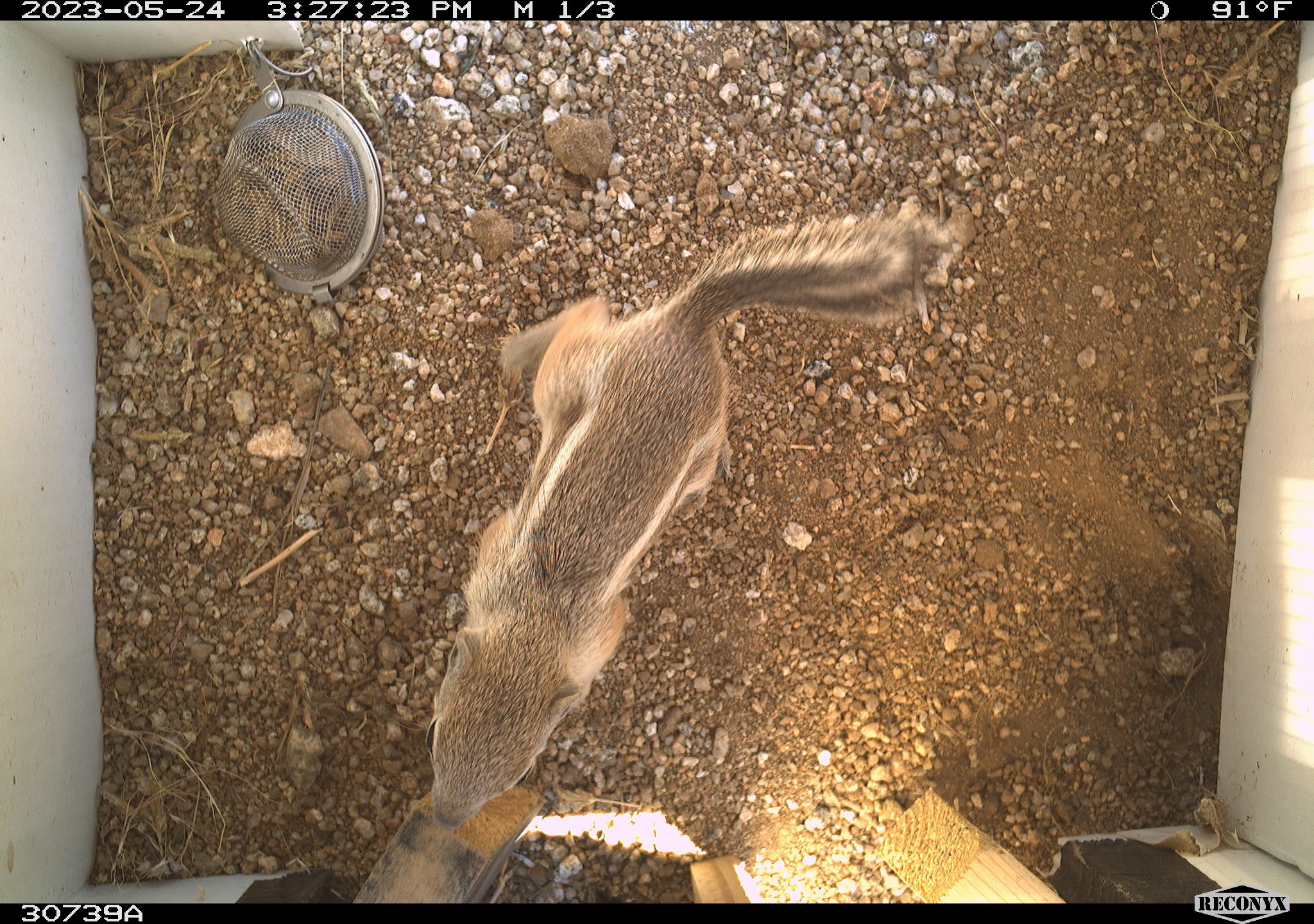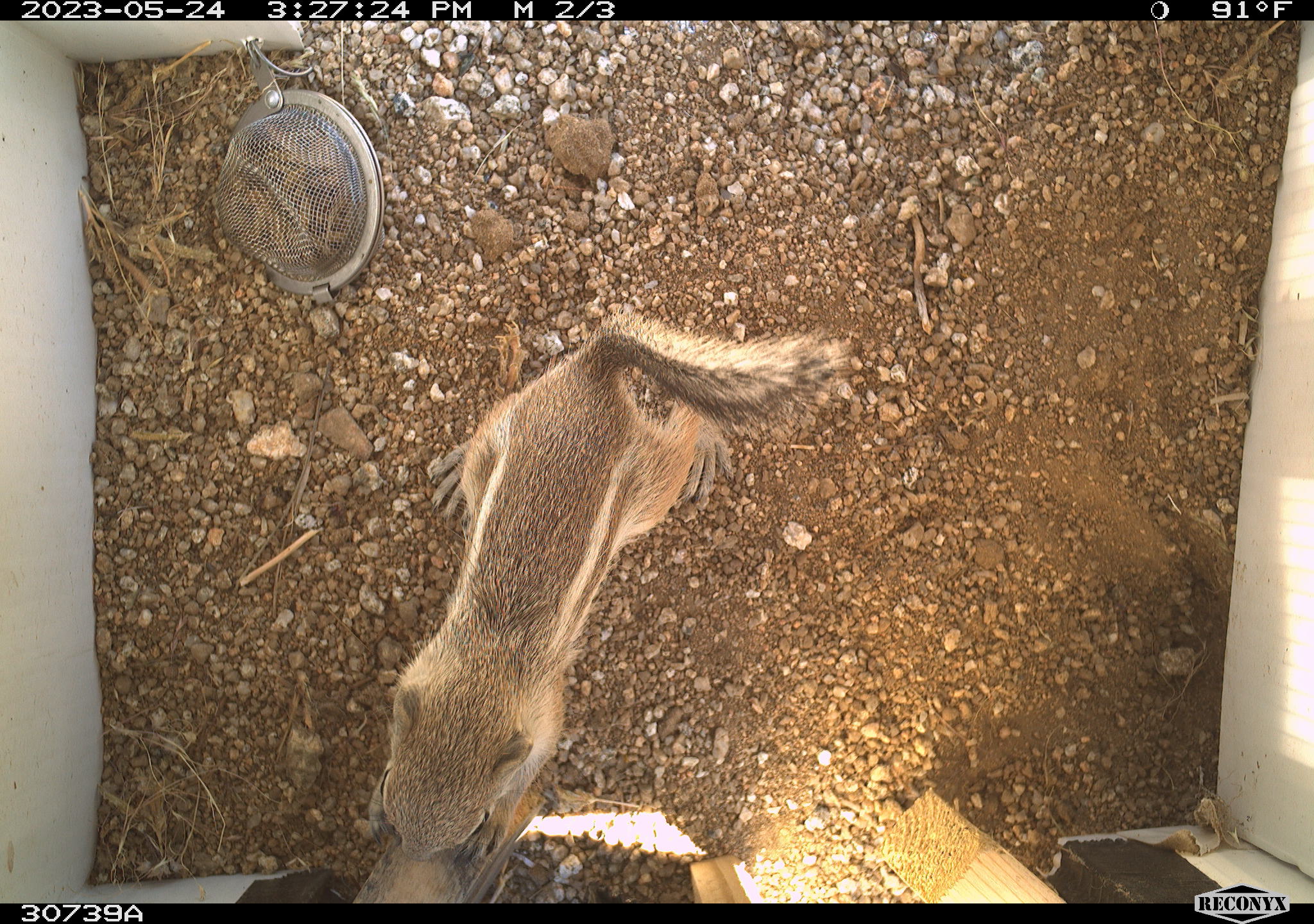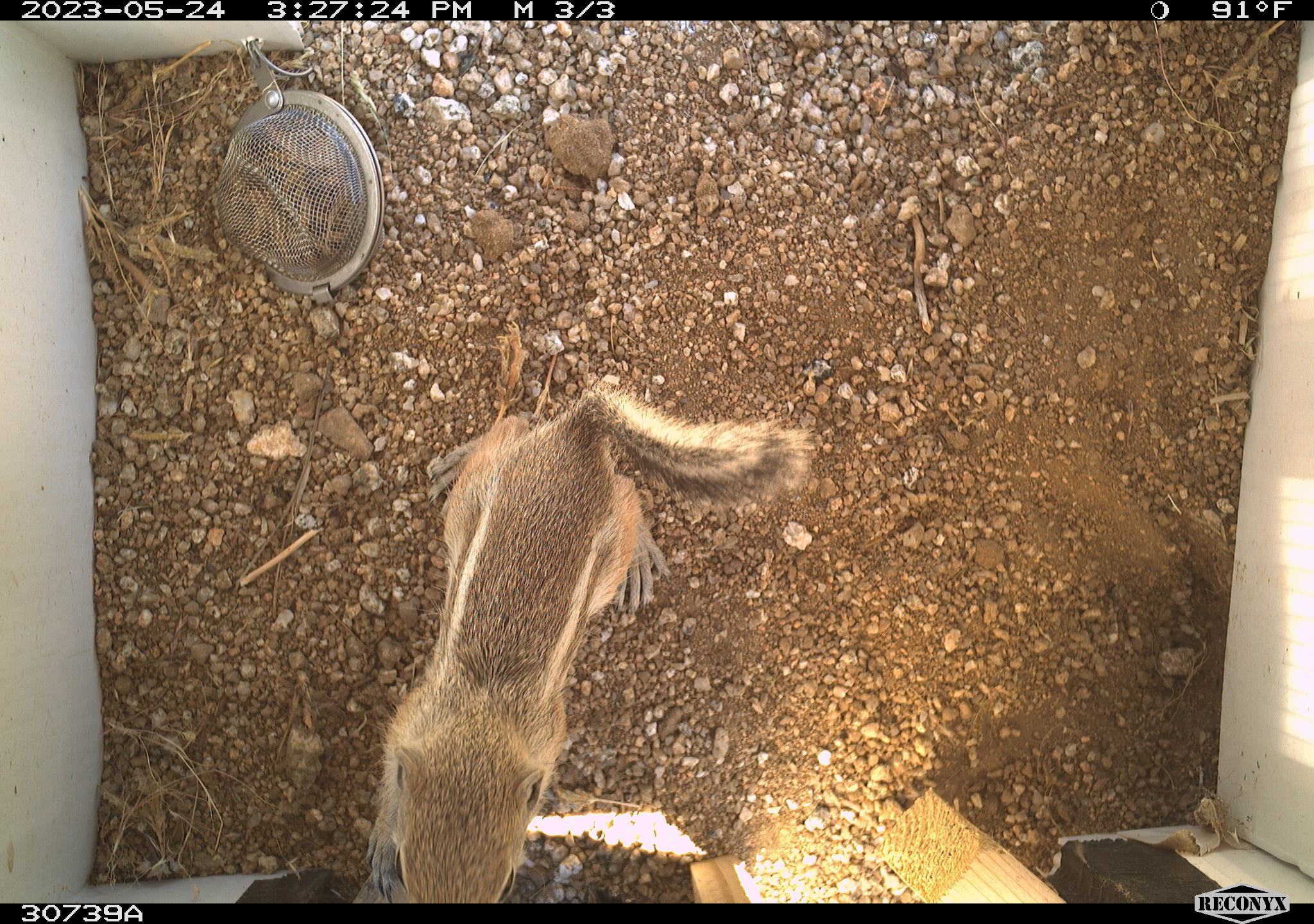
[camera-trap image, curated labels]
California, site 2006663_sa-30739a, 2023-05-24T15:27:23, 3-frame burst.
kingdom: Animalia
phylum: Chordata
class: Mammalia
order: Rodentia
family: Sciuridae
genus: Ammospermophilus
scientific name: Ammospermophilus leucurus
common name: white-tailed antelope squirrel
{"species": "white-tailed antelope squirrel (Ammospermophilus leucurus)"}